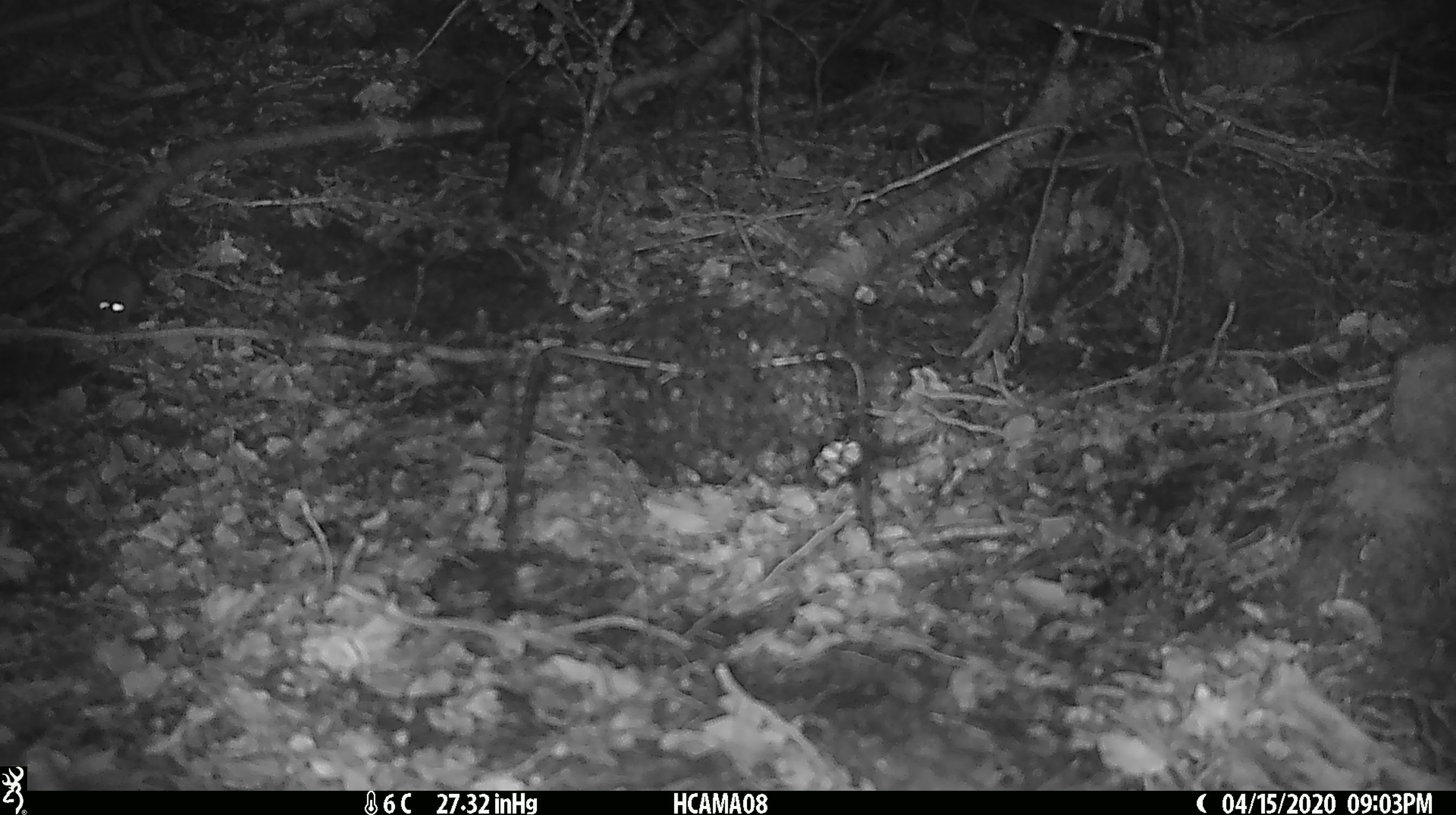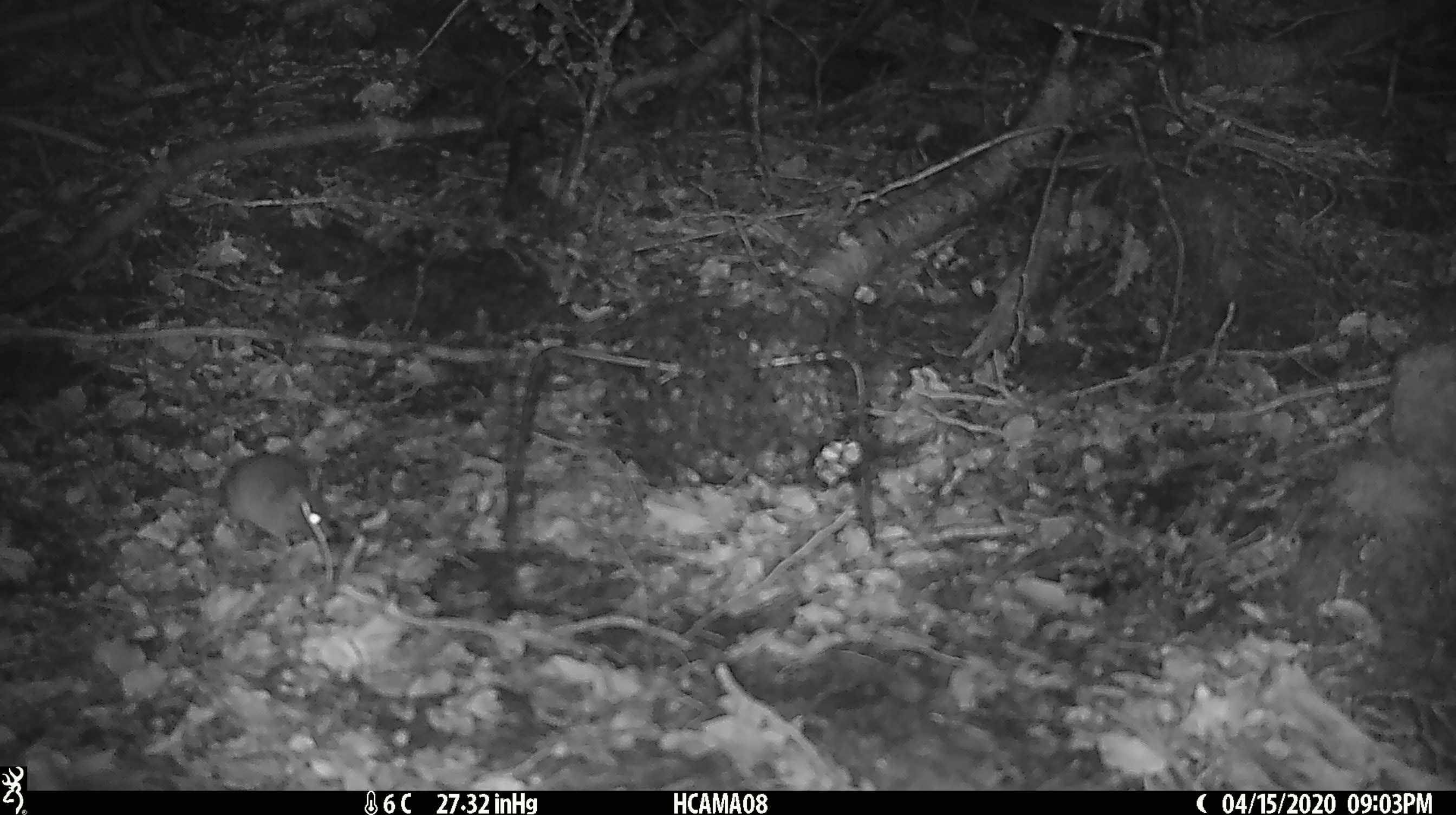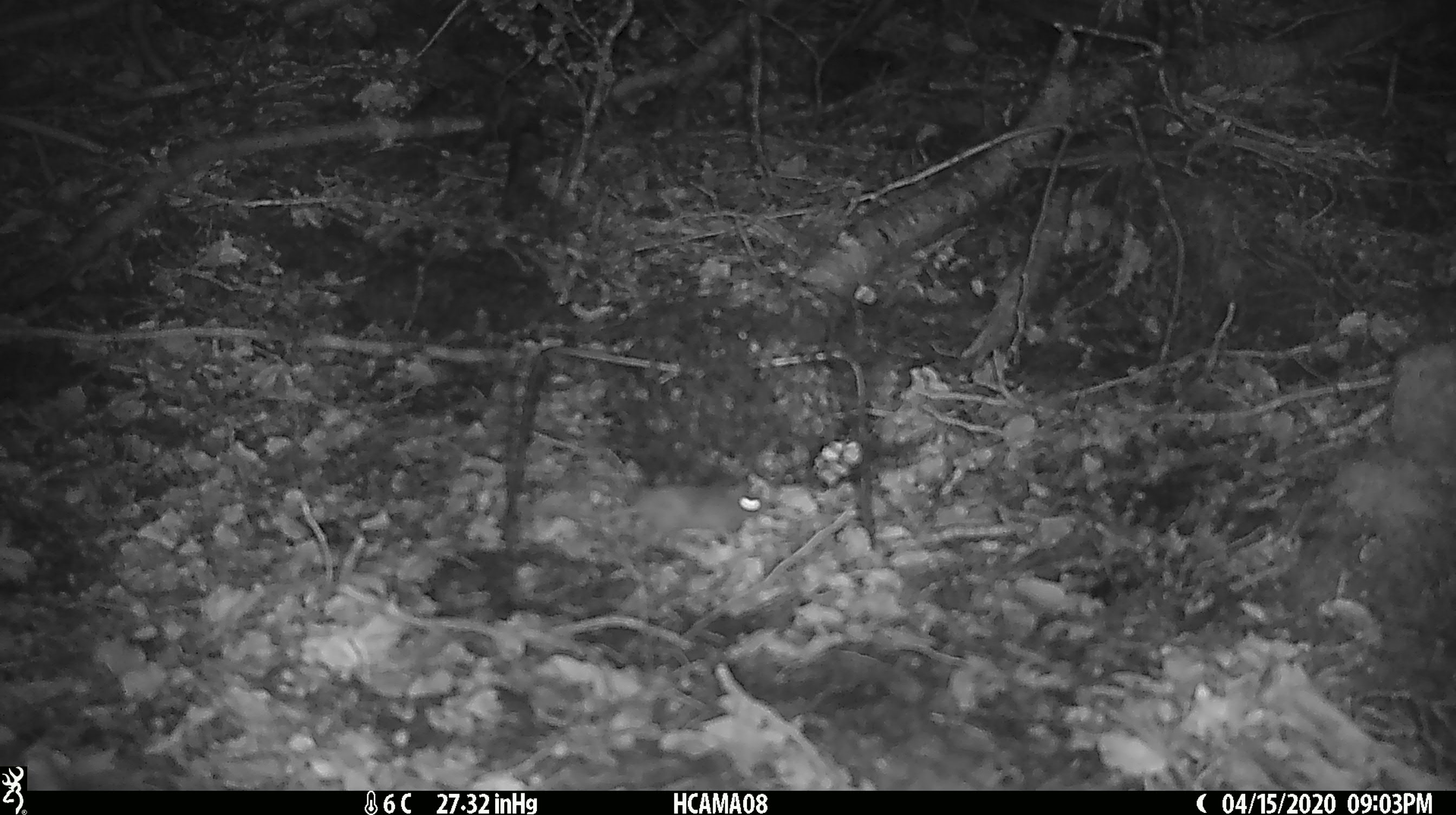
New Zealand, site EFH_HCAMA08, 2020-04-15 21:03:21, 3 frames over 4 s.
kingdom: Animalia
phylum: Chordata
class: Mammalia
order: Rodentia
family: Muridae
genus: Mus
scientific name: Mus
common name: mouse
Mouse (Mus).